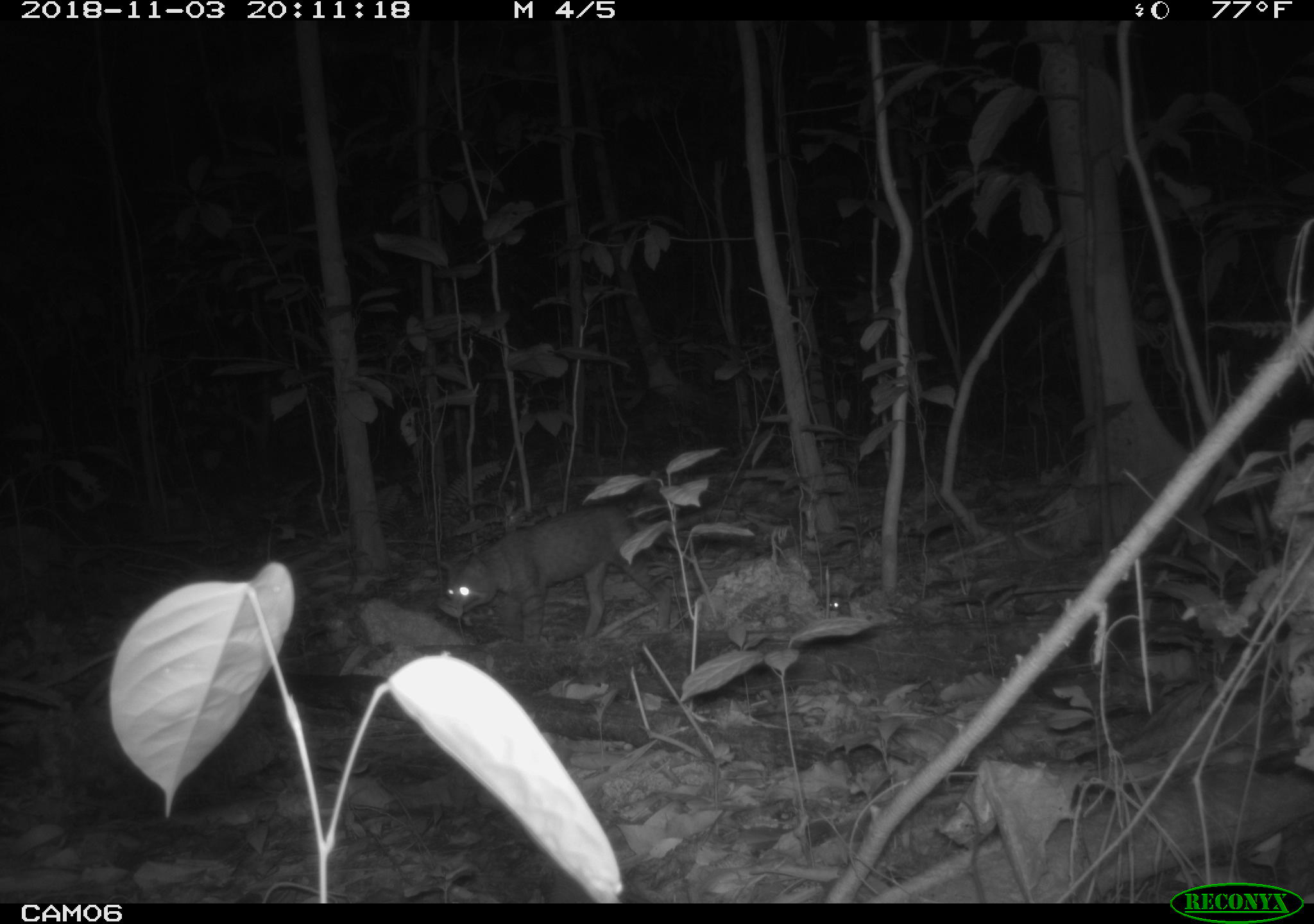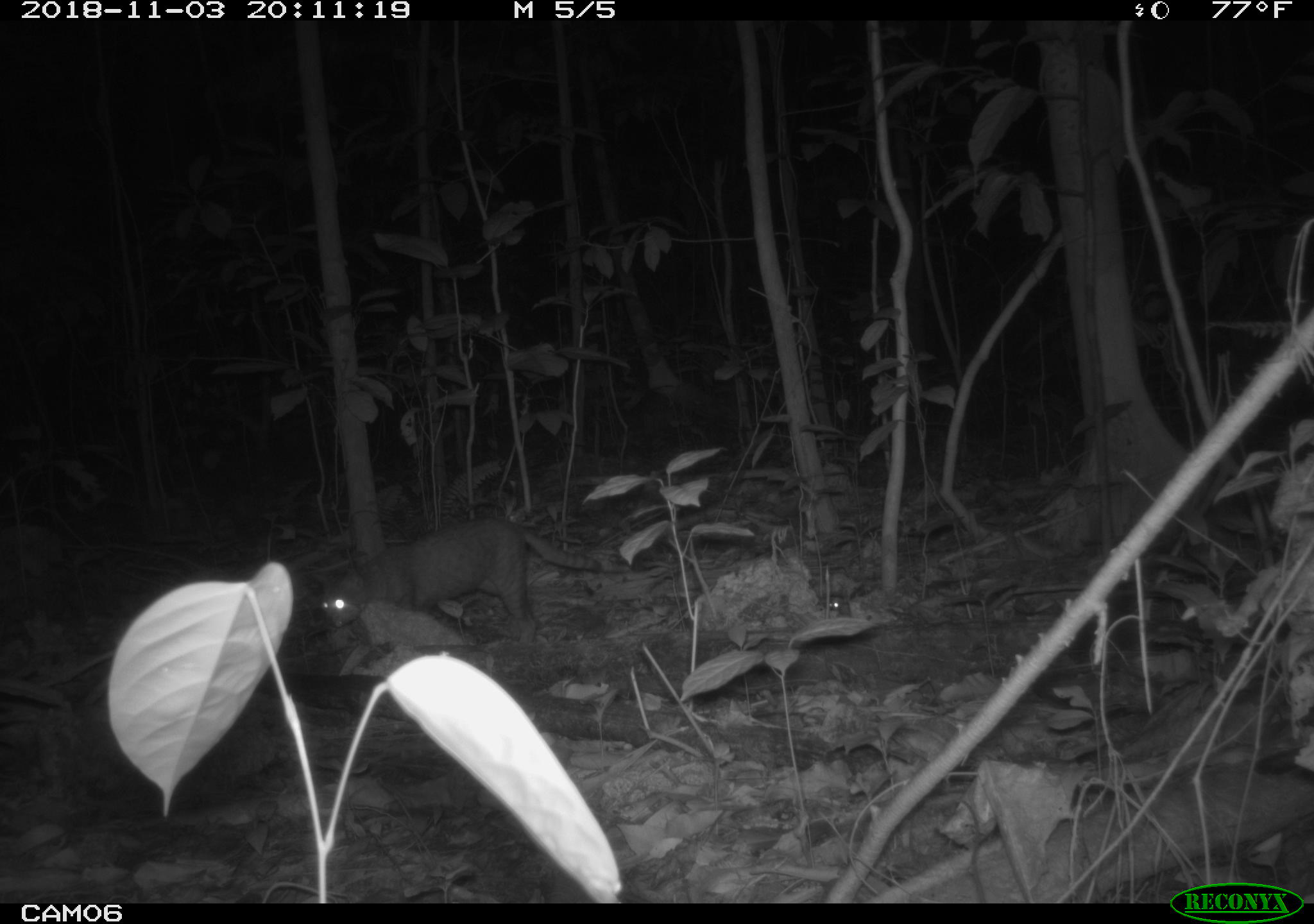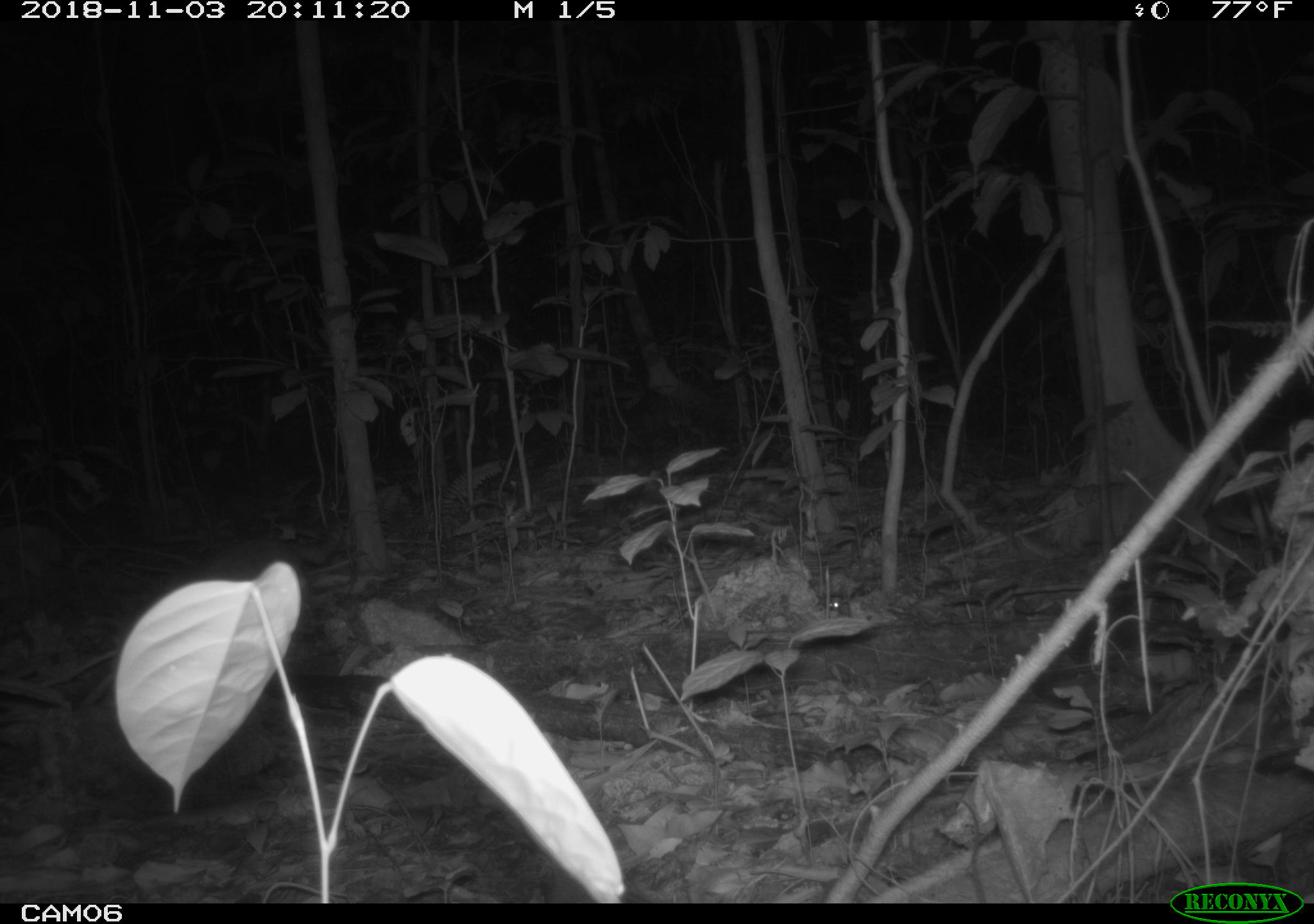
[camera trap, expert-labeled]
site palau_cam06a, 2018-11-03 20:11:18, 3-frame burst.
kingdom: Animalia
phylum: Chordata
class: Mammalia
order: Carnivora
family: Felidae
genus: Felis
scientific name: Felis catus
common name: cat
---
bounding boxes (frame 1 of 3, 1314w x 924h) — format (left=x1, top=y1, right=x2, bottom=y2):
cat: (left=436, top=504, right=670, bottom=644)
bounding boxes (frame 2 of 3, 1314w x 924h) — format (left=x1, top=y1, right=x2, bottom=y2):
cat: (left=314, top=514, right=616, bottom=645)